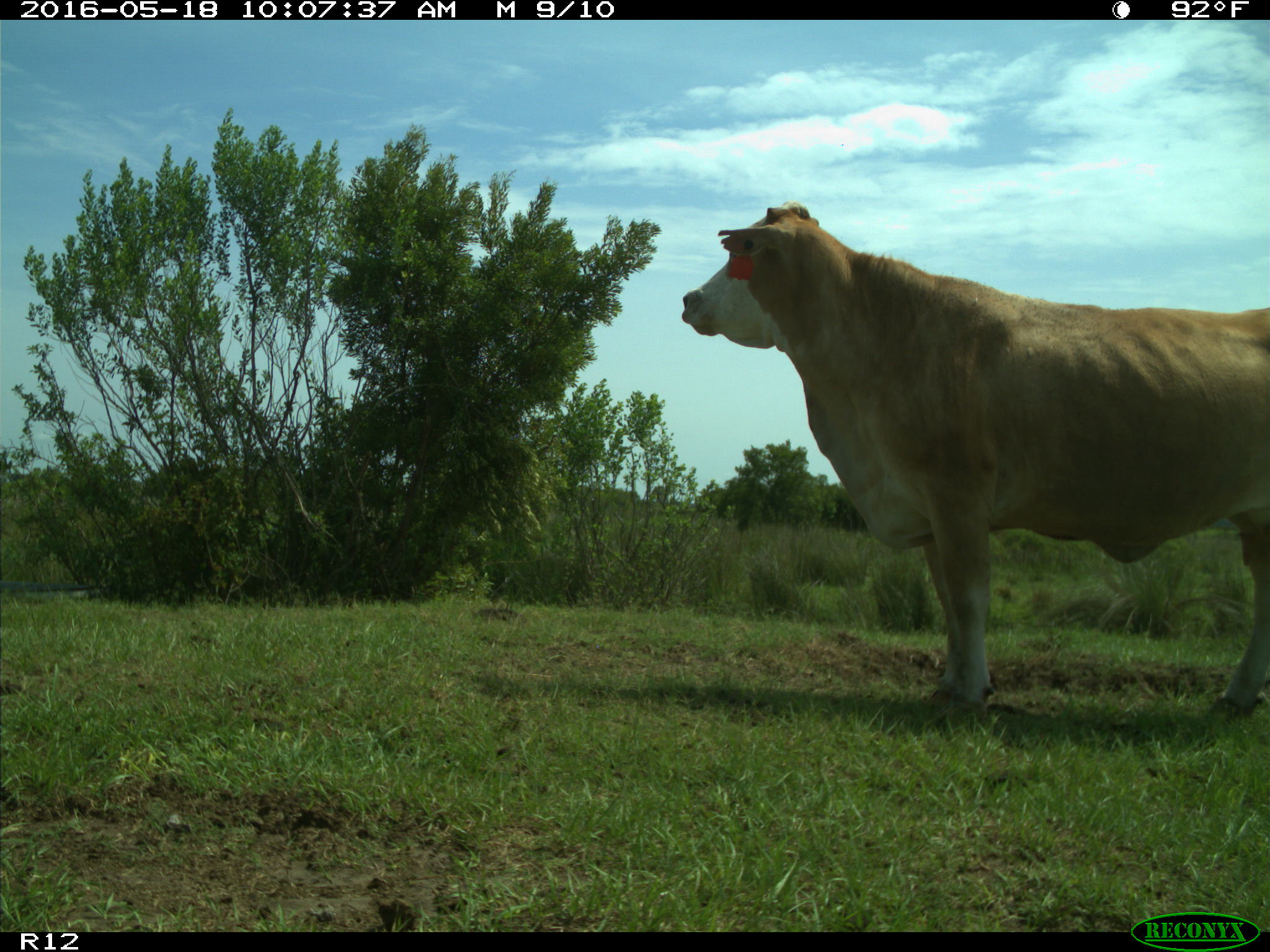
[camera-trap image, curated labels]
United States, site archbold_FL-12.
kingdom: Animalia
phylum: Chordata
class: Mammalia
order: Artiodactyla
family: Bovidae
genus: Bos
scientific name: Bos taurus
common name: domestic cow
Bos taurus (domestic cow).